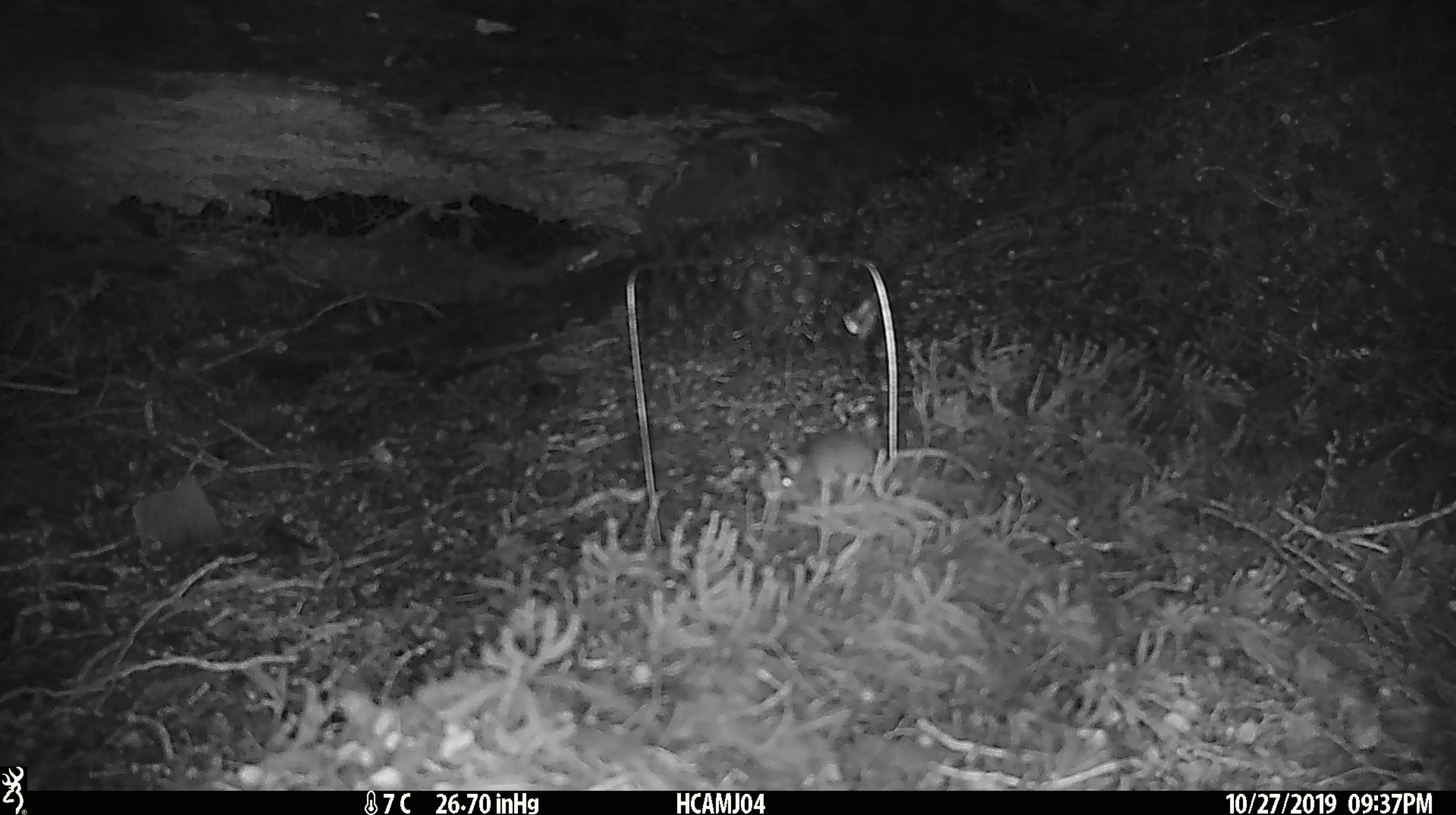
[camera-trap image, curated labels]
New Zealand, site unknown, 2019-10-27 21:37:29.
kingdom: Animalia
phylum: Chordata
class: Mammalia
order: Rodentia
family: Muridae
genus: Mus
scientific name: Mus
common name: mouse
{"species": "mouse (Mus)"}